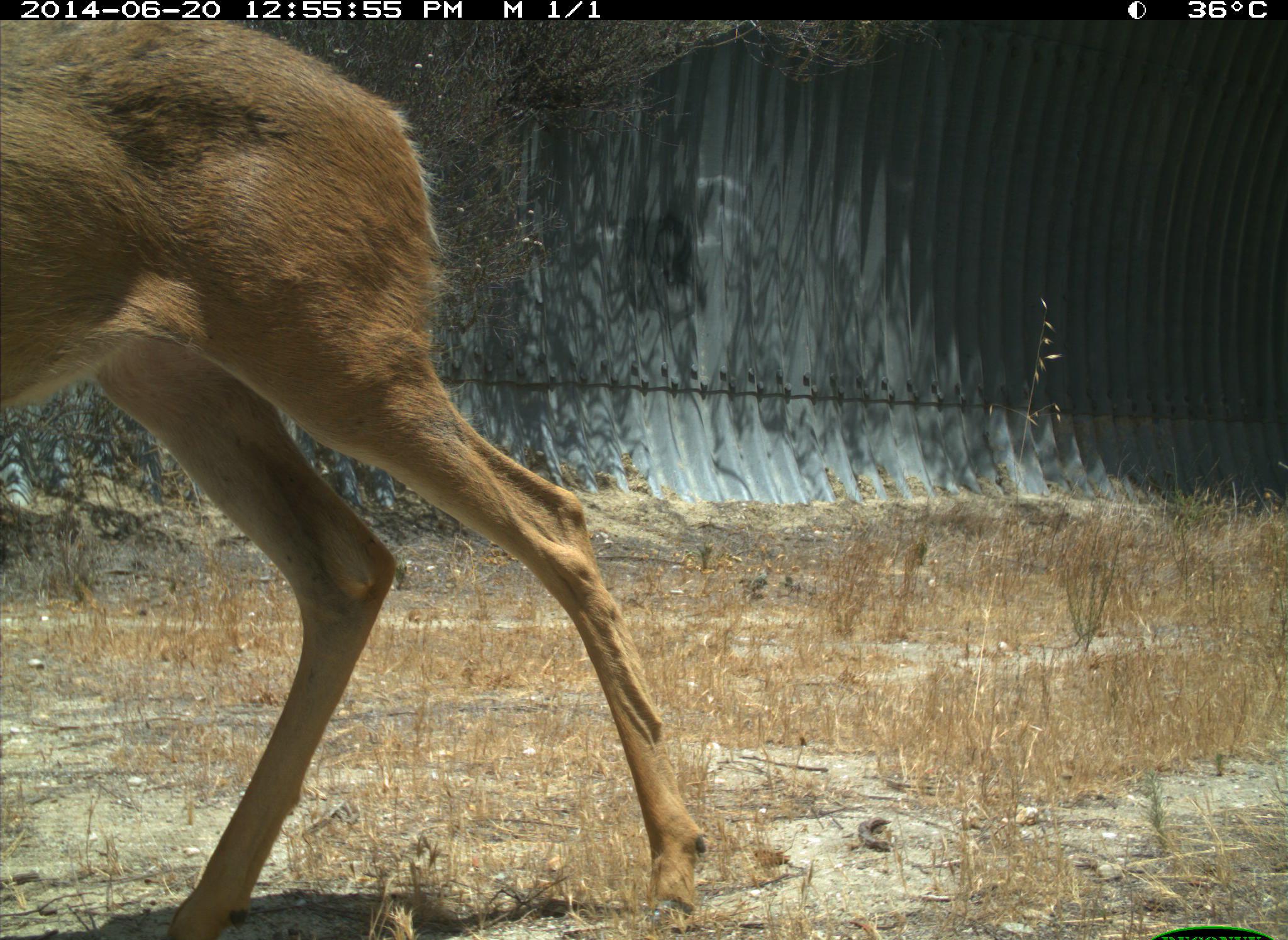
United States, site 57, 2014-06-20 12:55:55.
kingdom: Animalia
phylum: Chordata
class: Mammalia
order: Artiodactyla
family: Cervidae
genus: Odocoileus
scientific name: Odocoileus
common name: deer